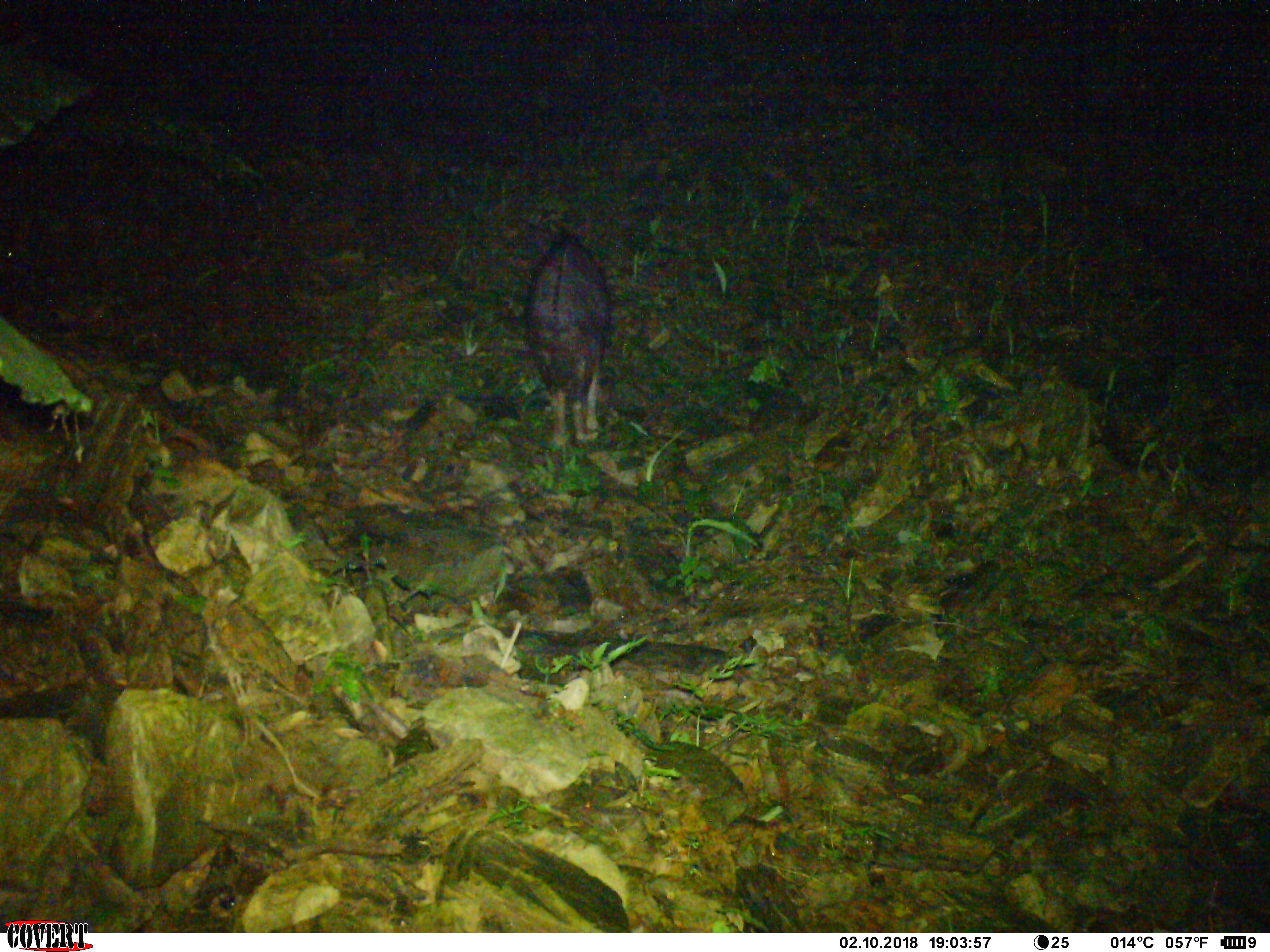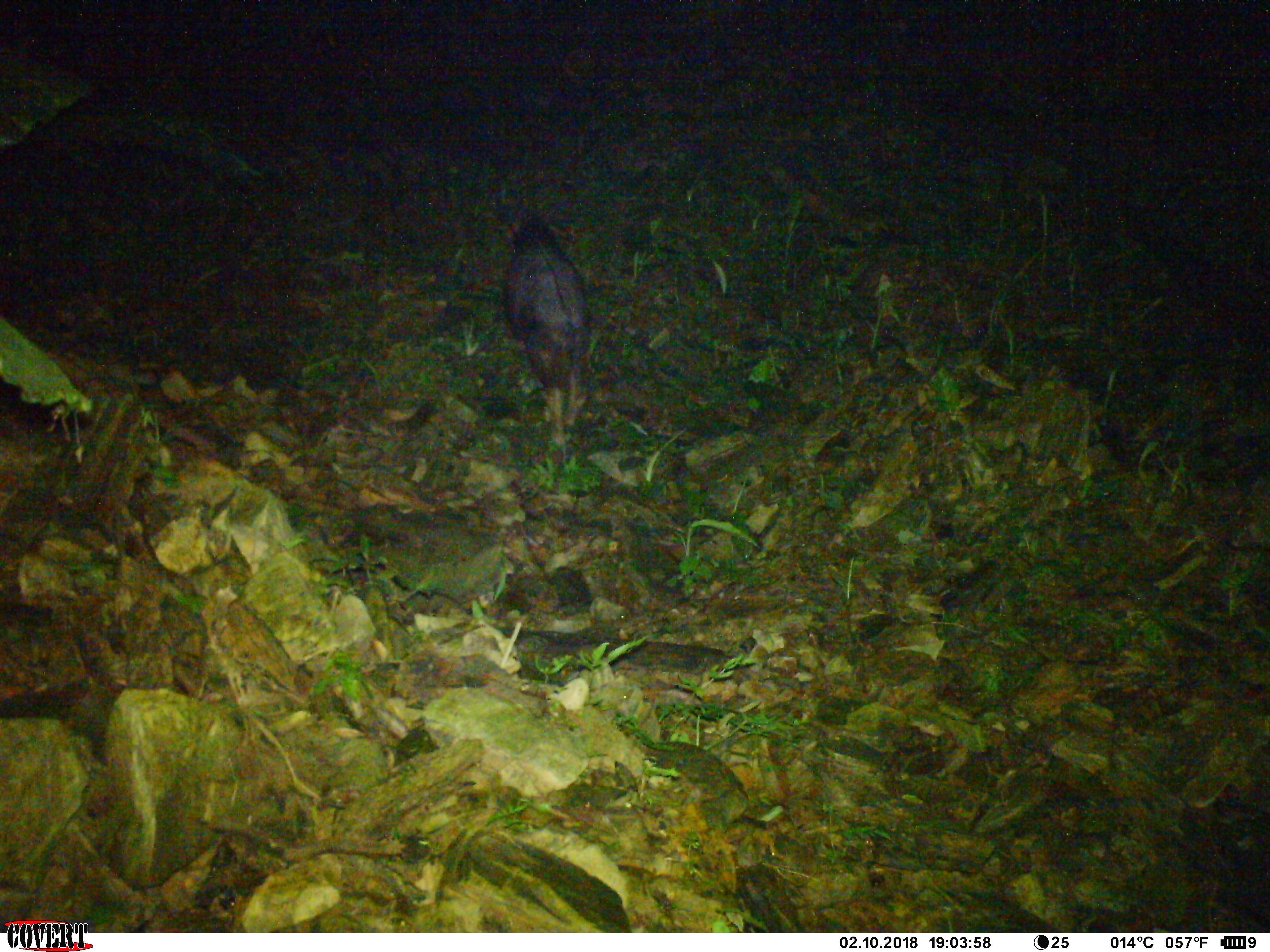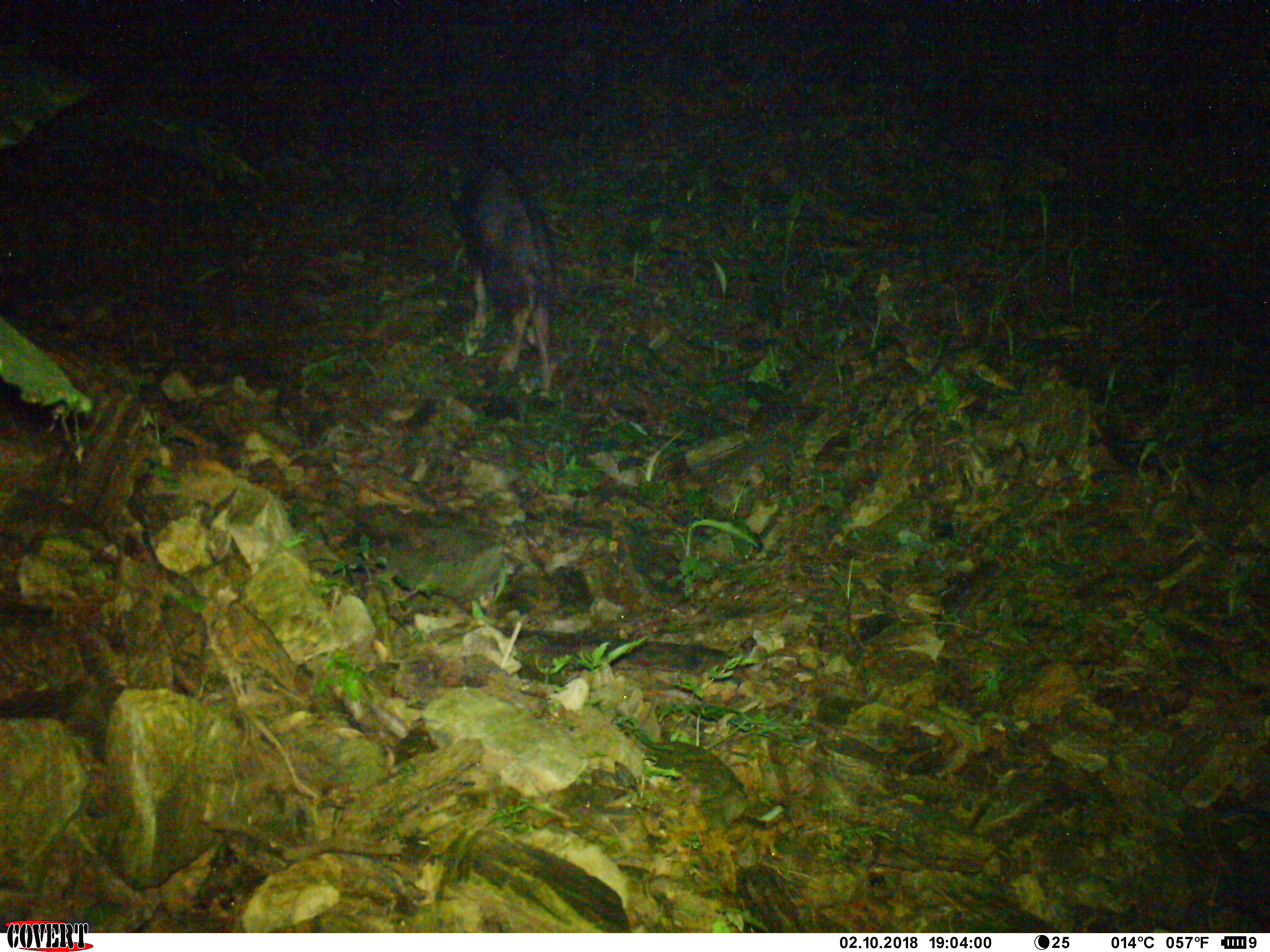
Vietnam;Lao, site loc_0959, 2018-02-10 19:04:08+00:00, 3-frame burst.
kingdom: Animalia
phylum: Chordata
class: Mammalia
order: Artiodactyla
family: Bovidae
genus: Capricornis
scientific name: Capricornis sumatraensis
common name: chinese serow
Chinese serow (Capricornis sumatraensis). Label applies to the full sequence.